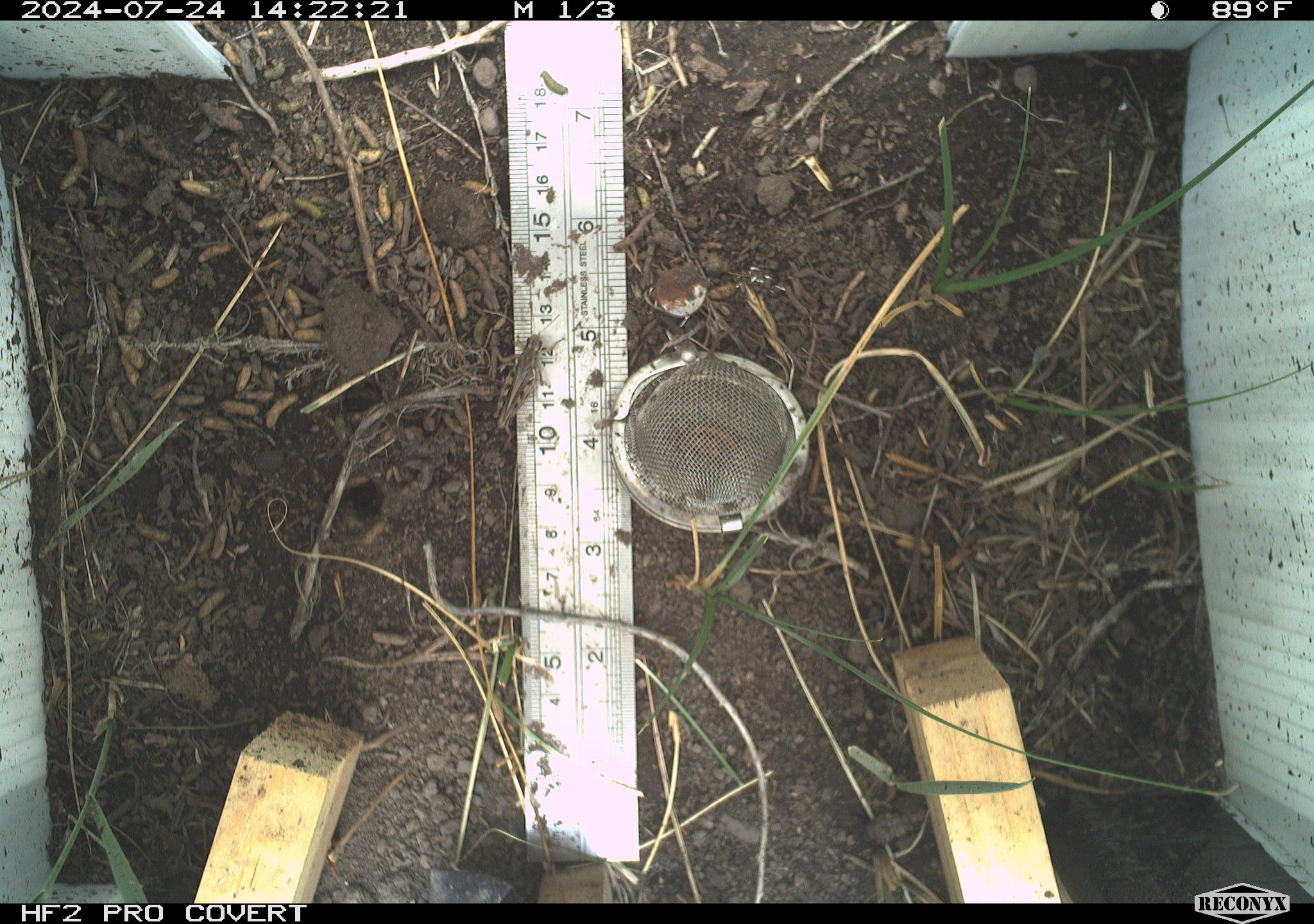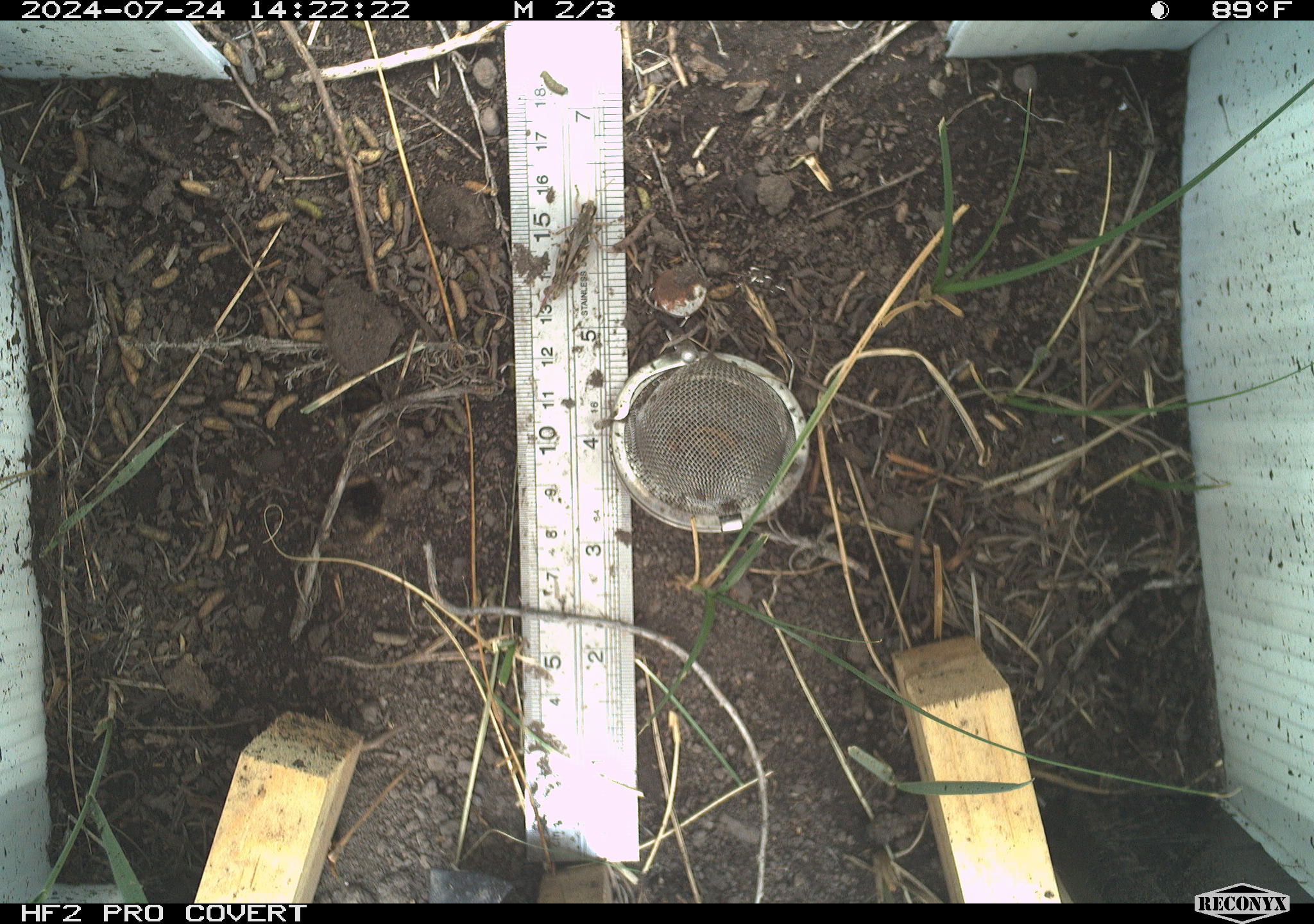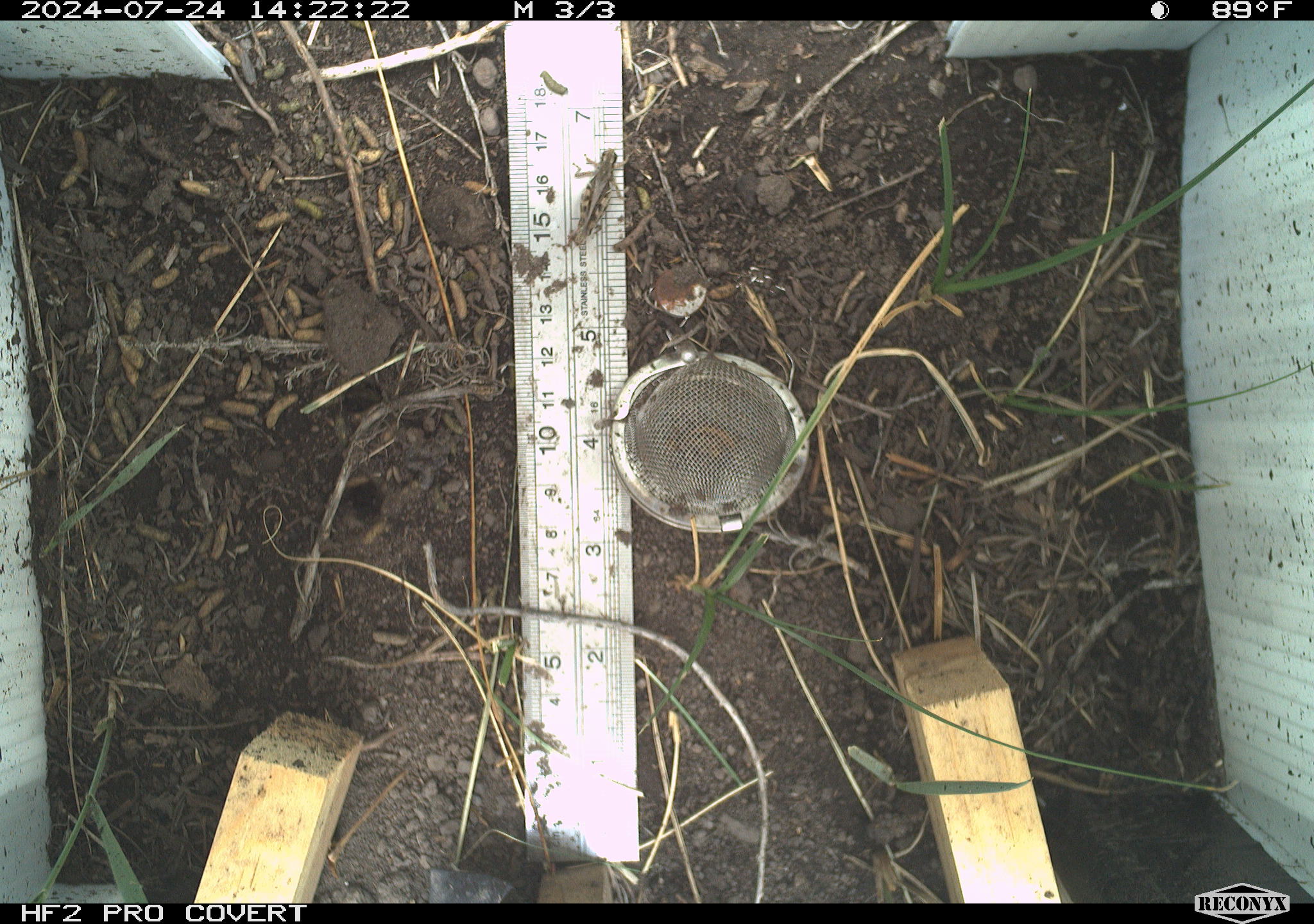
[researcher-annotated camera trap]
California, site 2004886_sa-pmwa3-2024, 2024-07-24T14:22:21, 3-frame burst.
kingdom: Animalia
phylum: Arthropoda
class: Insecta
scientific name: Insecta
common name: insect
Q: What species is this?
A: Insect (Insecta).